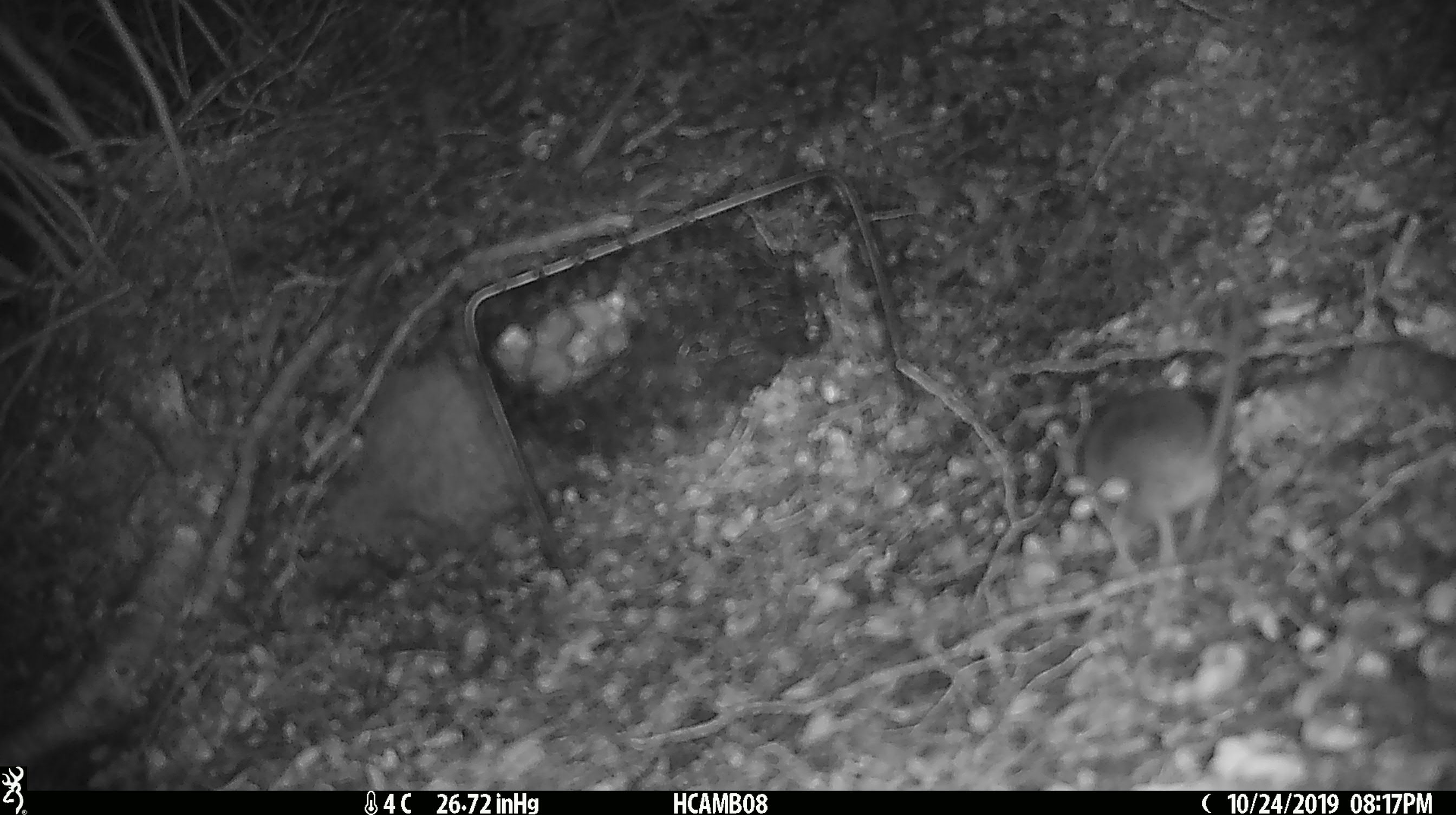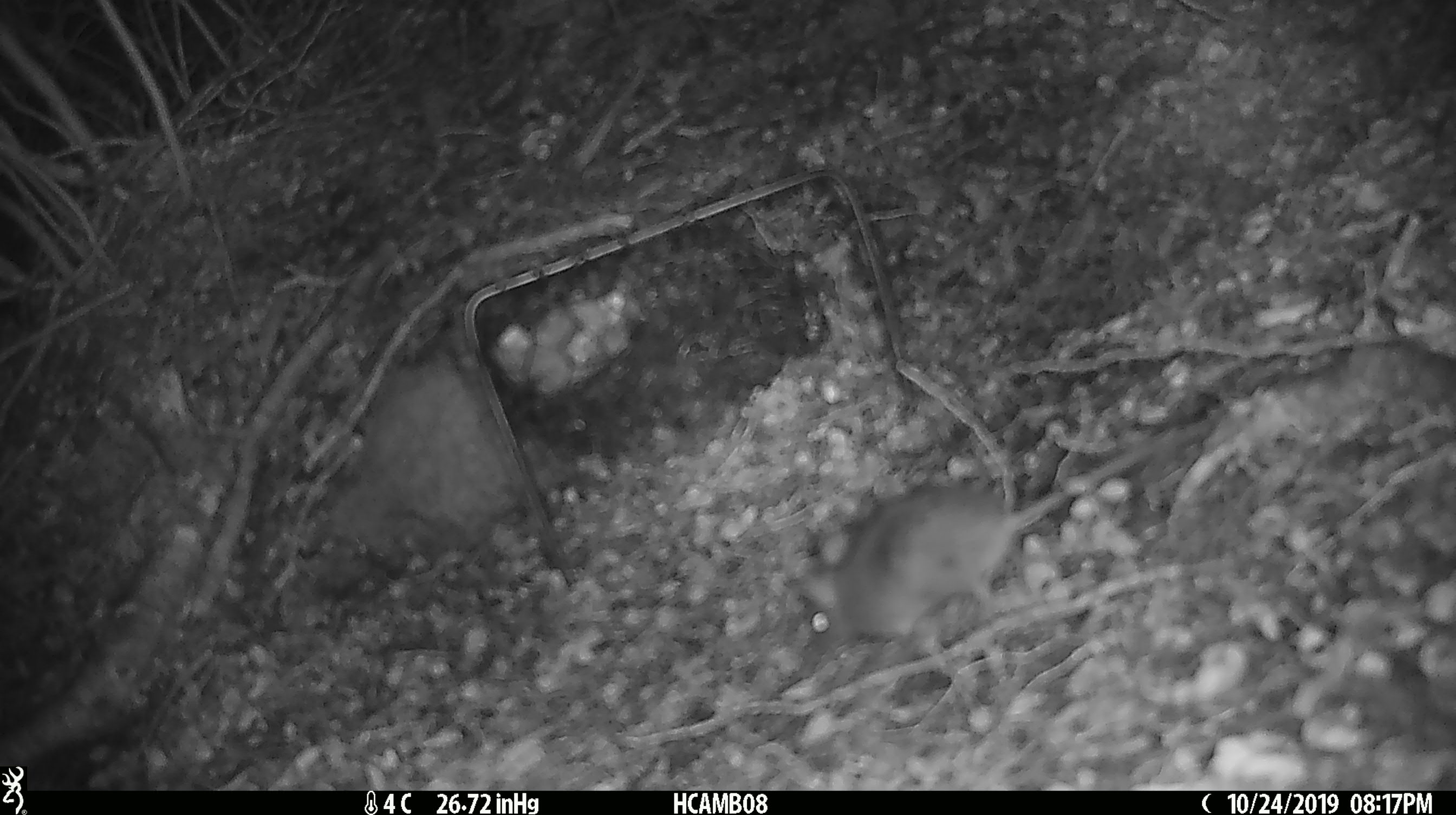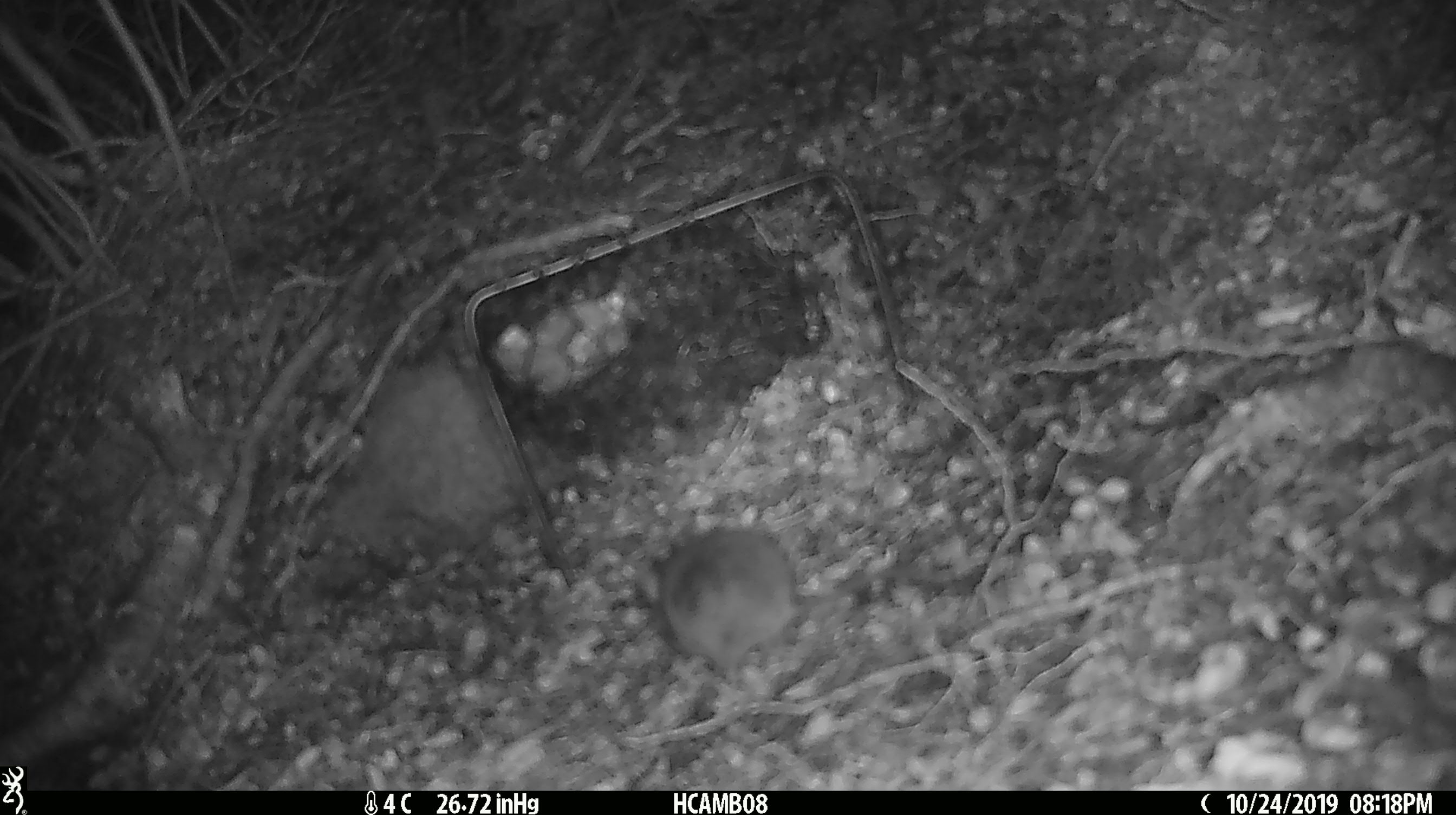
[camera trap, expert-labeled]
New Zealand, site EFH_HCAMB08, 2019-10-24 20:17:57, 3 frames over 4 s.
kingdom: Animalia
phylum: Chordata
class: Mammalia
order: Rodentia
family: Muridae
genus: Mus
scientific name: Mus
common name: mouse